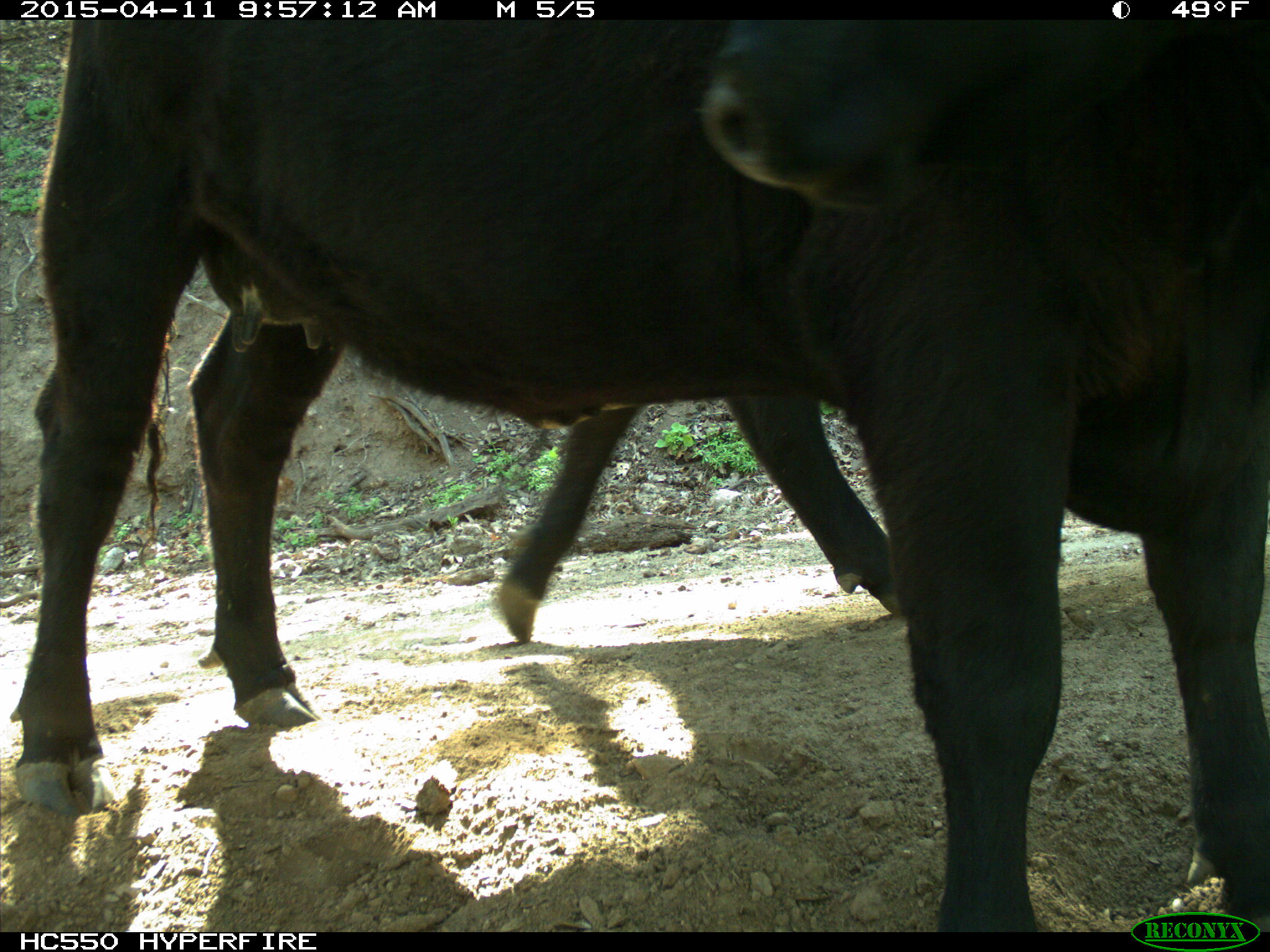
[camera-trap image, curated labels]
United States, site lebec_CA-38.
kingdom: Animalia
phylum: Chordata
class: Mammalia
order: Artiodactyla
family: Bovidae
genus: Bos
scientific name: Bos taurus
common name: domestic cow